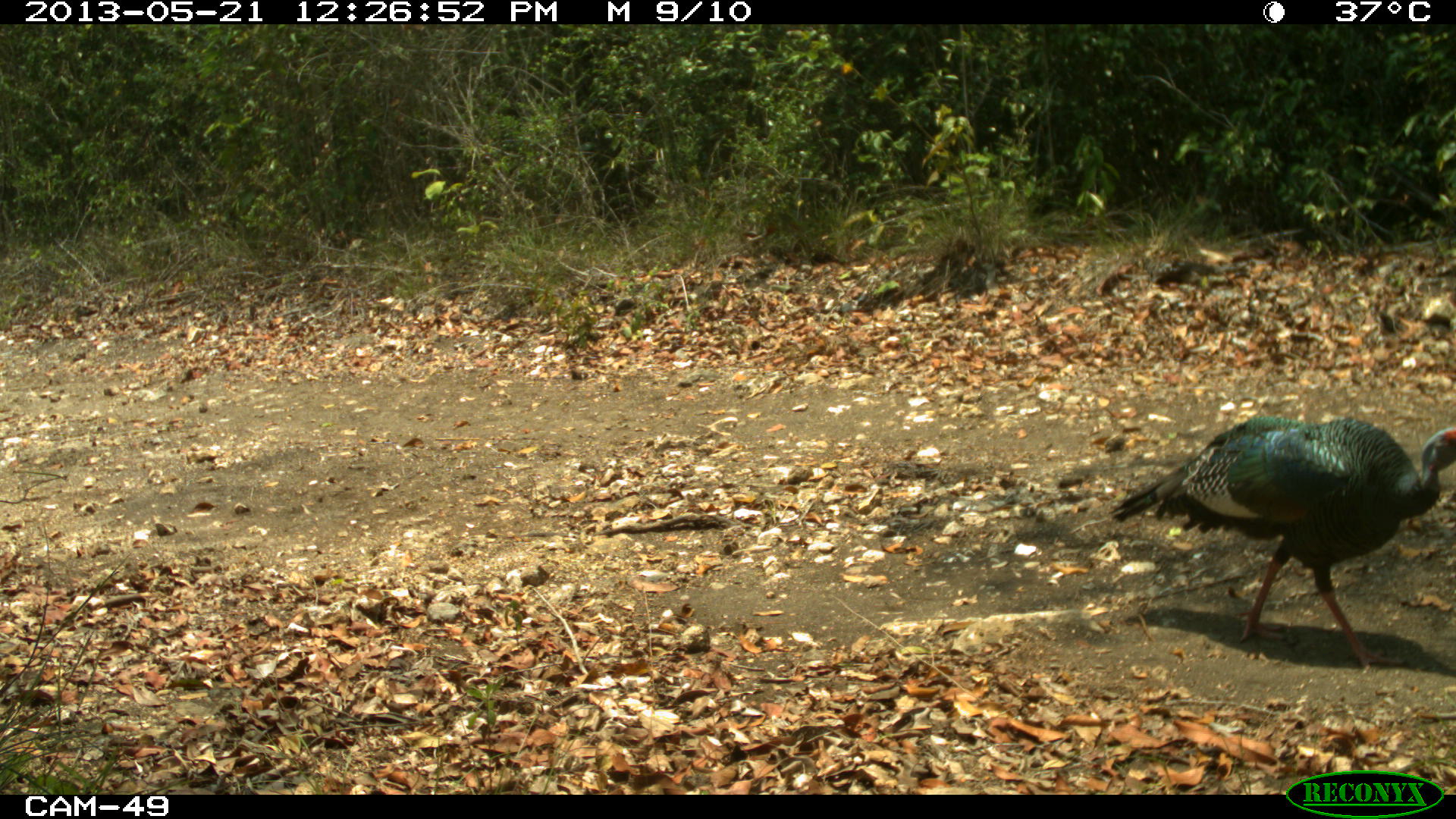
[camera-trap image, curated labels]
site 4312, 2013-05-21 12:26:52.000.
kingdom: Animalia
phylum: Chordata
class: Aves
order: Galliformes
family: Phasianidae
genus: Meleagris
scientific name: Meleagris ocellata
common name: ocellated turkey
Meleagris ocellata (ocellated turkey), count 3, sex male.